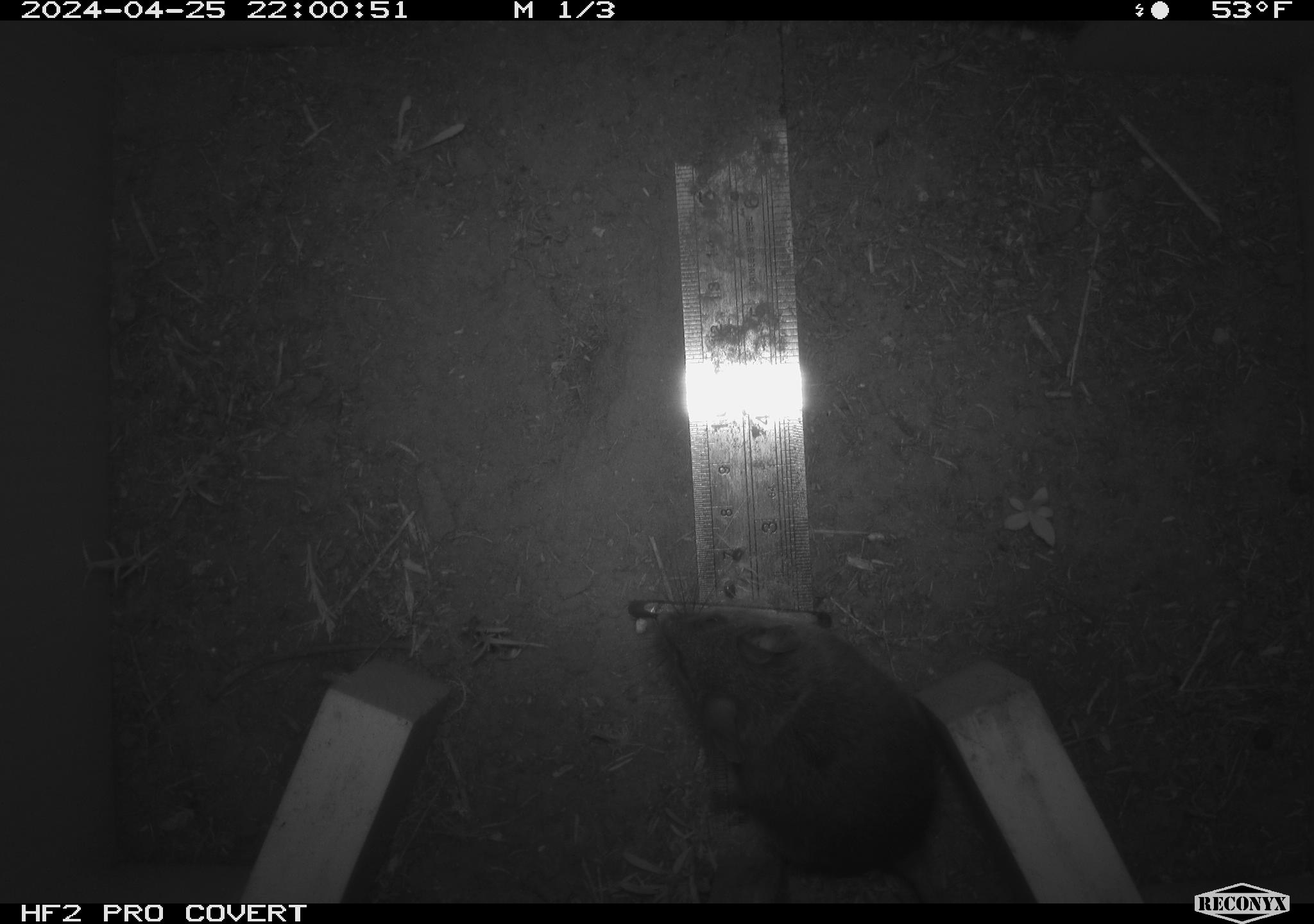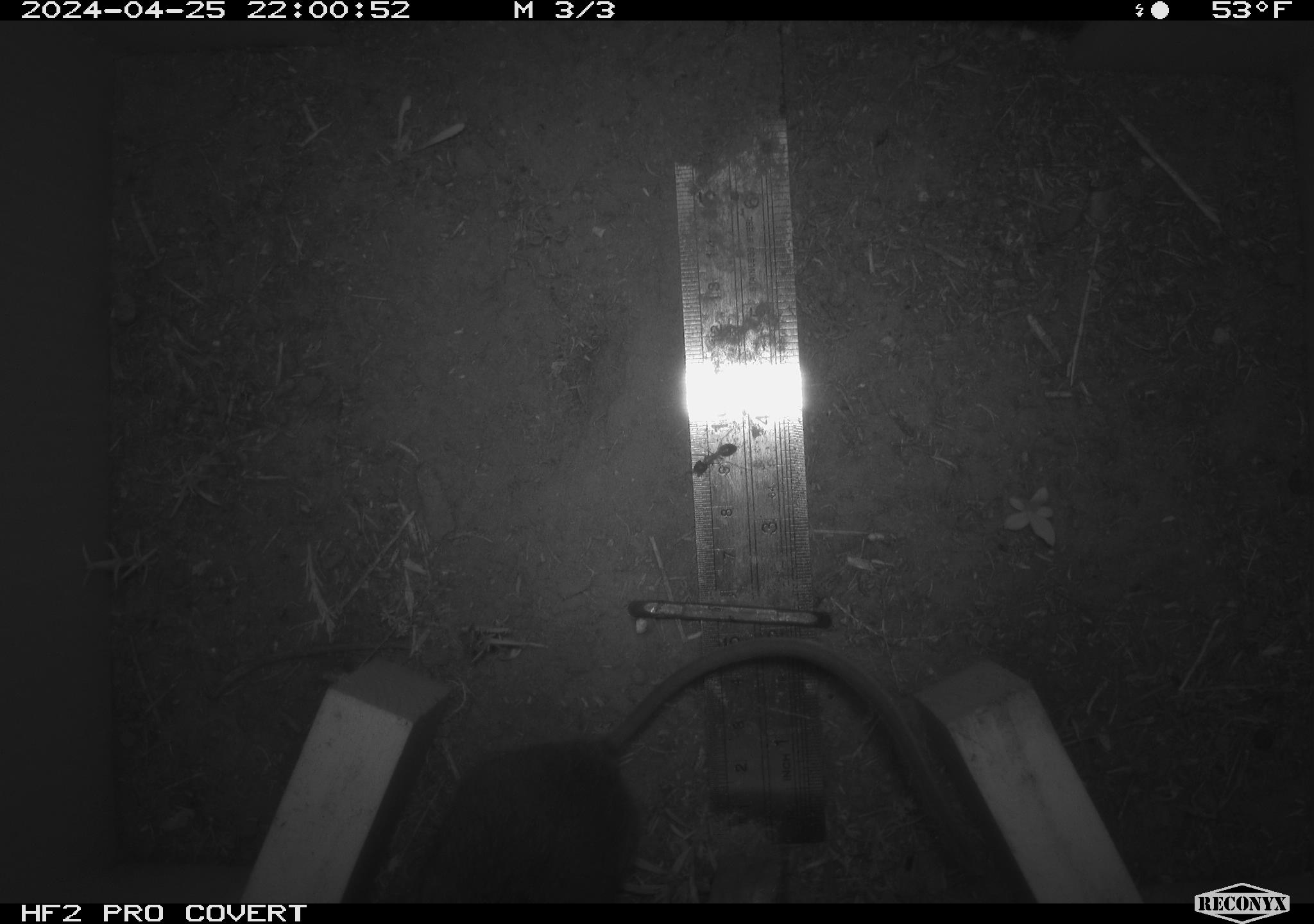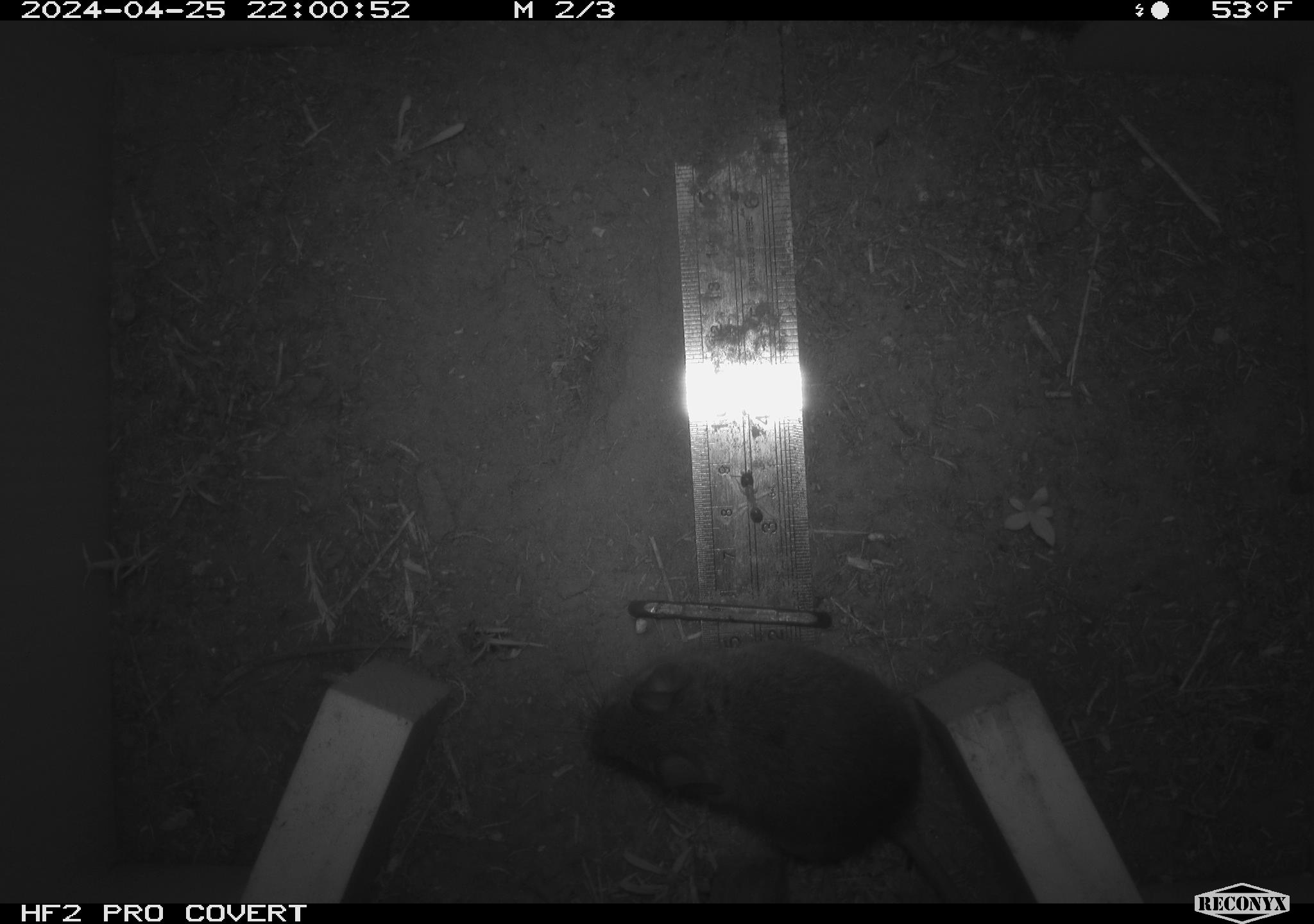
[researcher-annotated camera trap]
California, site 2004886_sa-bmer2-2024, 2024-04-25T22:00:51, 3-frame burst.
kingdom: Animalia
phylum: Chordata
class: Mammalia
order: Rodentia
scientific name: Rodentia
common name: mouse species